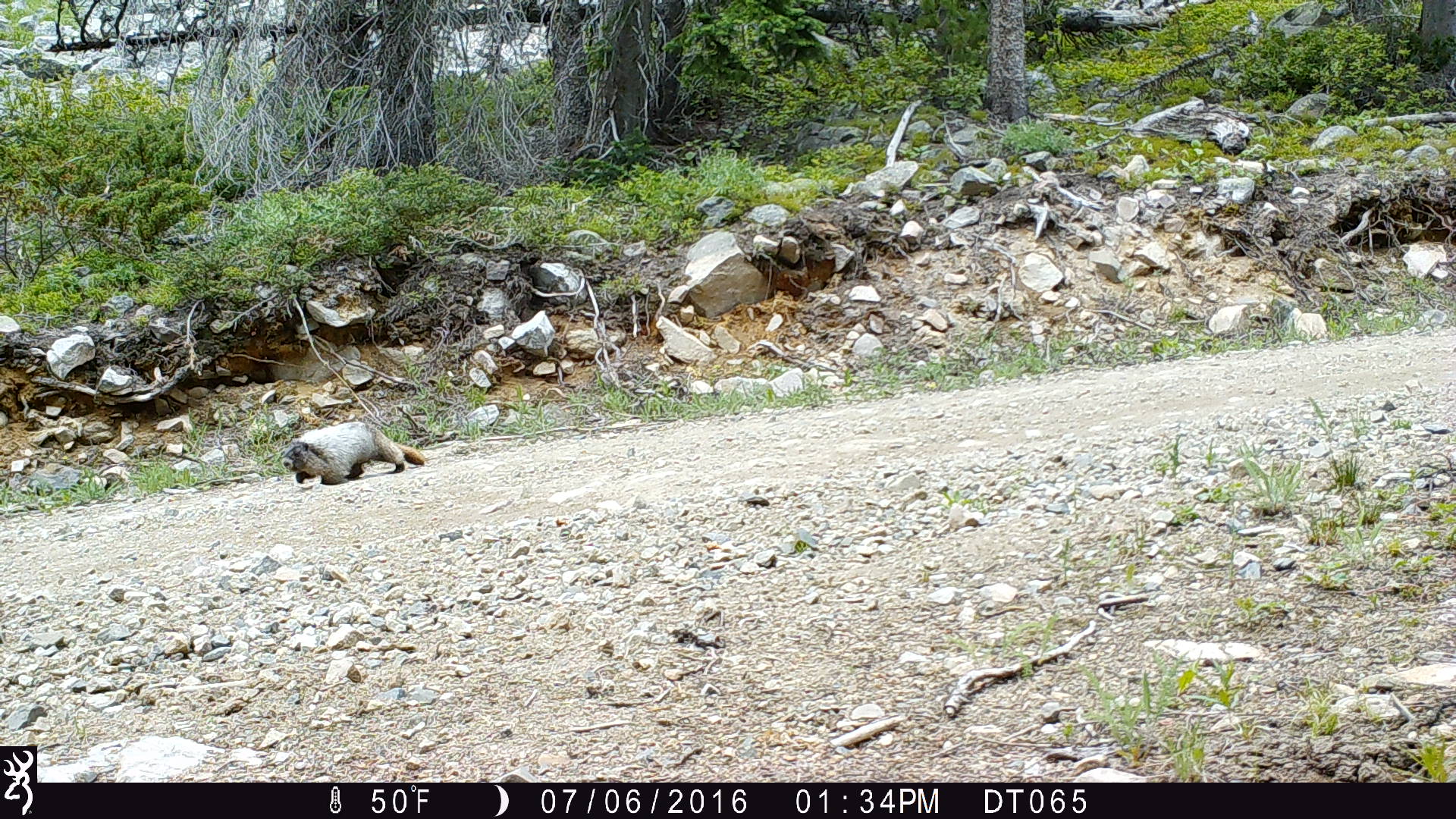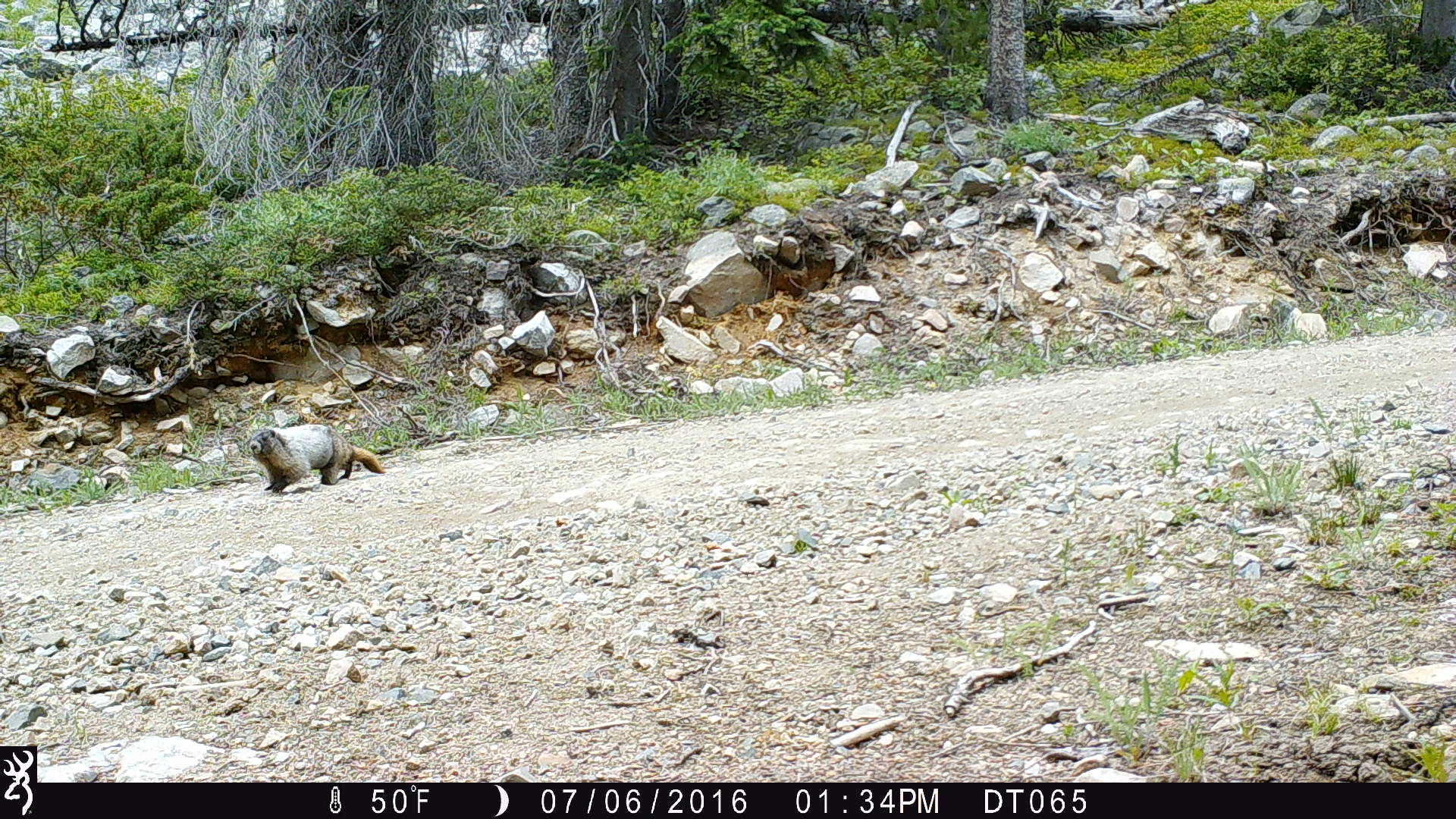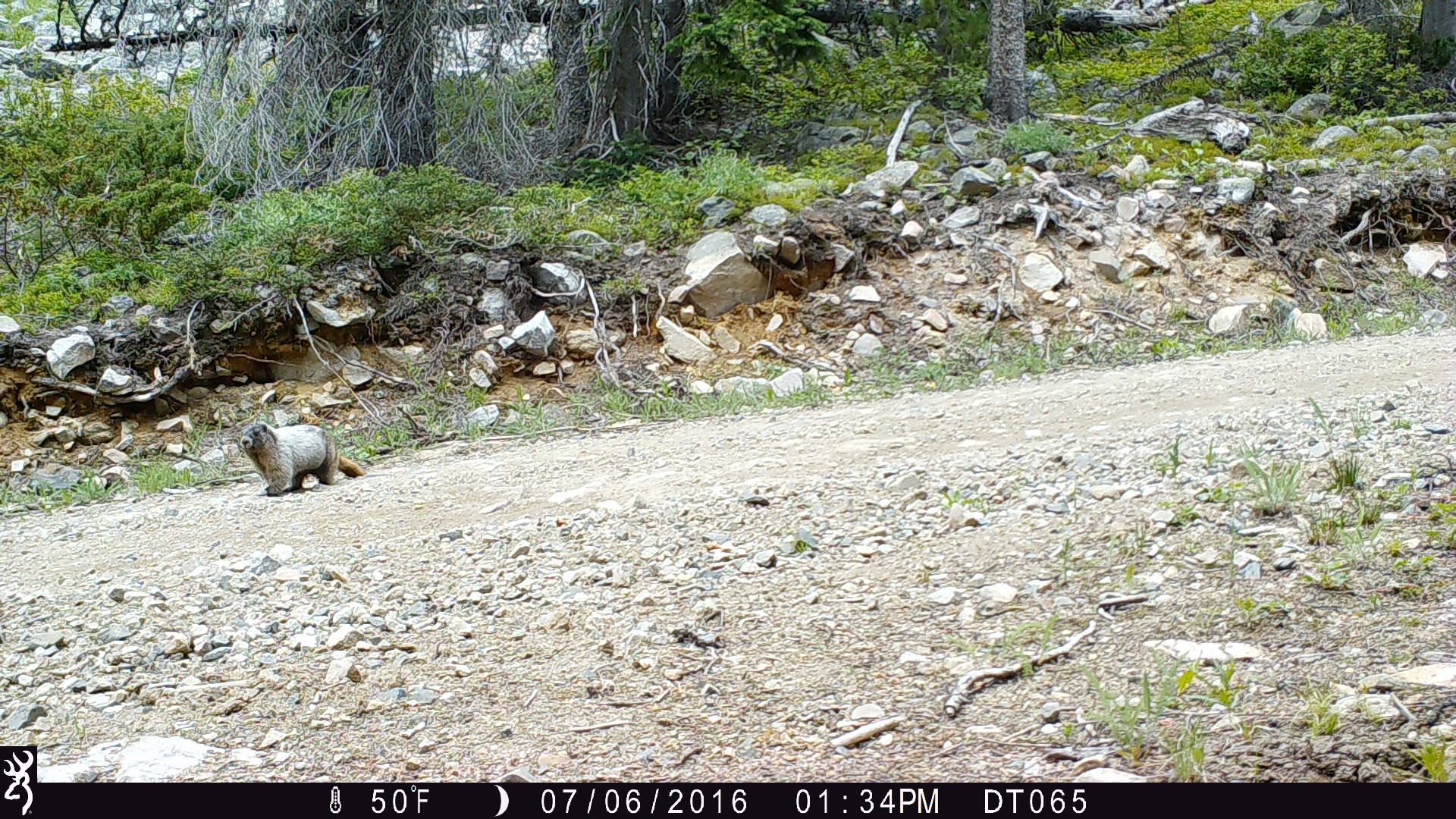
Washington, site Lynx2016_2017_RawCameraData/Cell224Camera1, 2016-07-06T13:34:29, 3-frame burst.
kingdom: Animalia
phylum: Chordata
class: Mammalia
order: Rodentia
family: Sciuridae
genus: Marmota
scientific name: Marmota caligata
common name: hoary marmot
Marmota caligata (hoary marmot). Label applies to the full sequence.